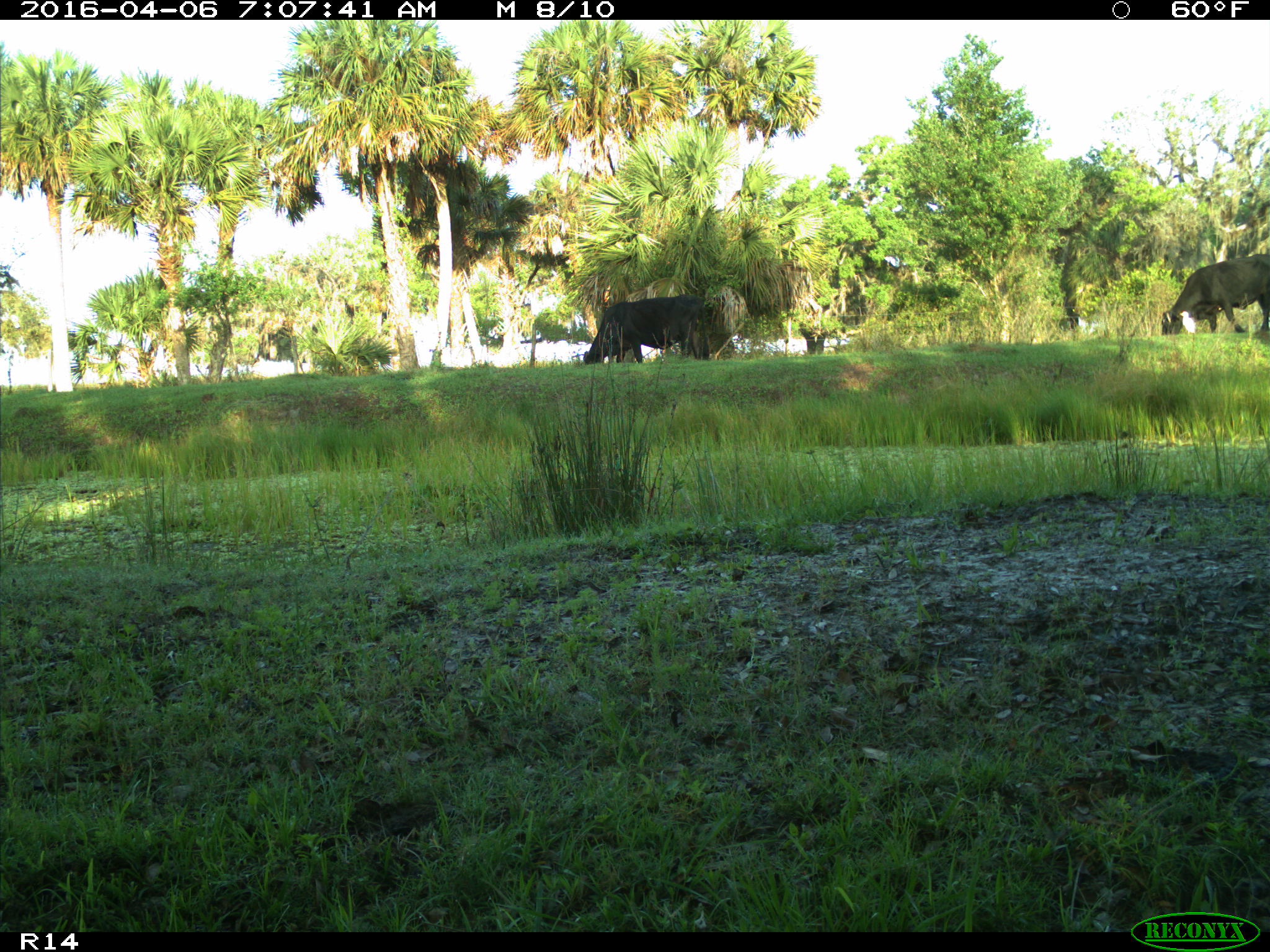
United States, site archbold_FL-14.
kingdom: Animalia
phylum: Chordata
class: Mammalia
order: Artiodactyla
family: Bovidae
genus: Bos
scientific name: Bos taurus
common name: domestic cow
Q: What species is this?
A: Bos taurus (domestic cow).